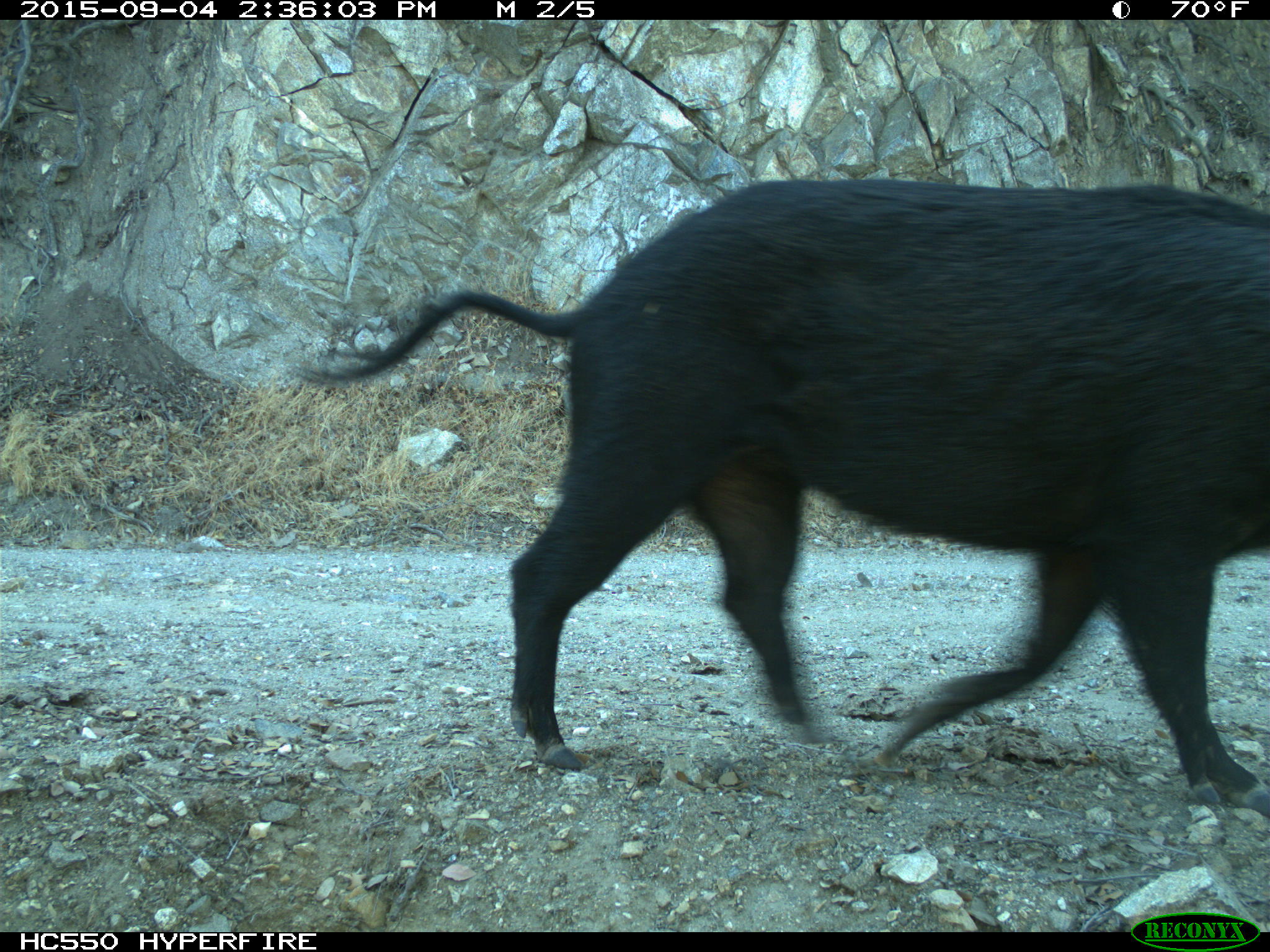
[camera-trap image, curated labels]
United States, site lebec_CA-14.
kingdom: Animalia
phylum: Chordata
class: Mammalia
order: Artiodactyla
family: Suidae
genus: Sus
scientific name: Sus scrofa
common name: wild boar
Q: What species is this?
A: Sus scrofa (wild boar).